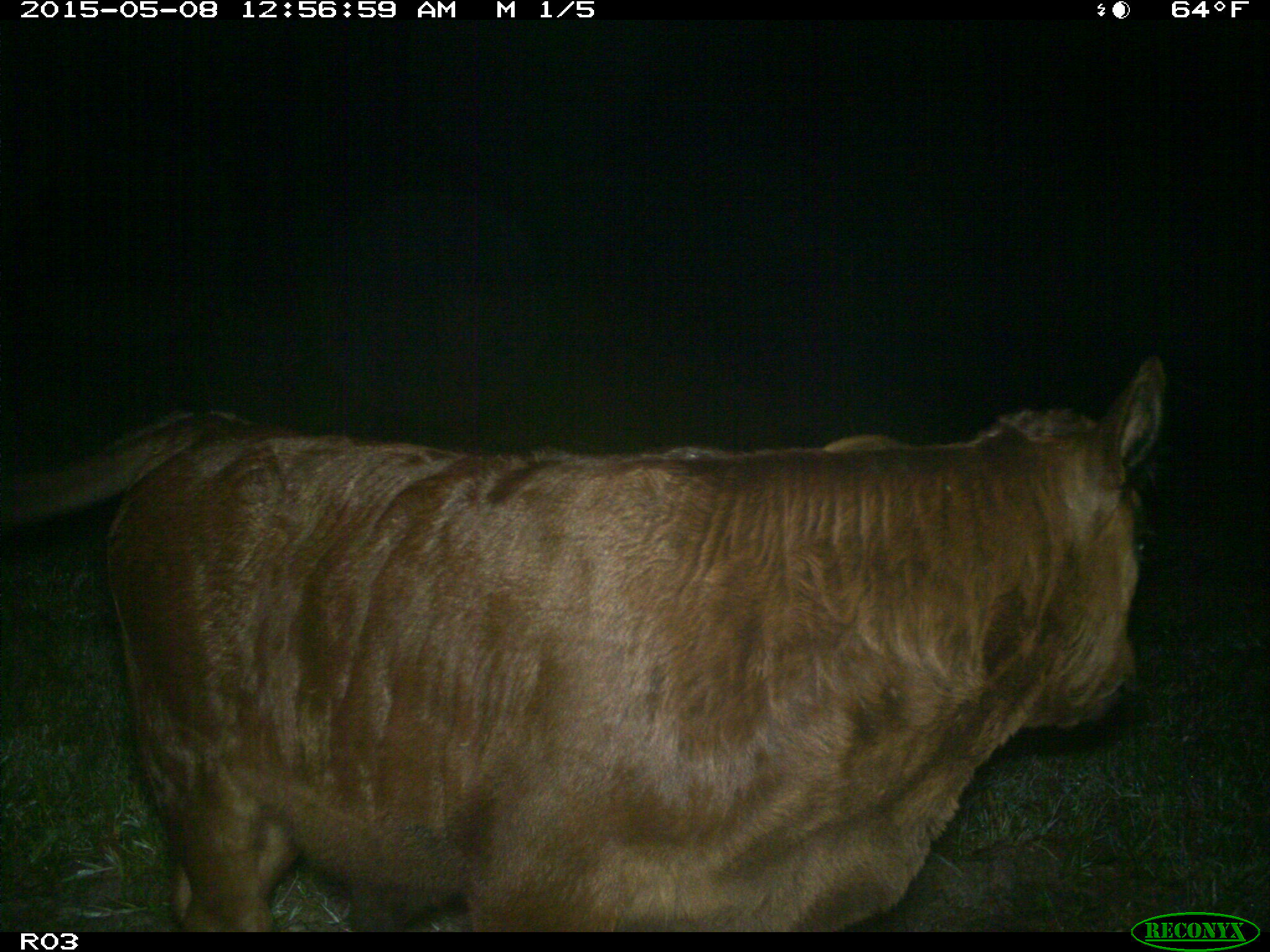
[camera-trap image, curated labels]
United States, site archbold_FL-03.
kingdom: Animalia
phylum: Chordata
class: Mammalia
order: Artiodactyla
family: Bovidae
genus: Bos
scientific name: Bos taurus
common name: domestic cow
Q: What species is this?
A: Bos taurus (domestic cow).